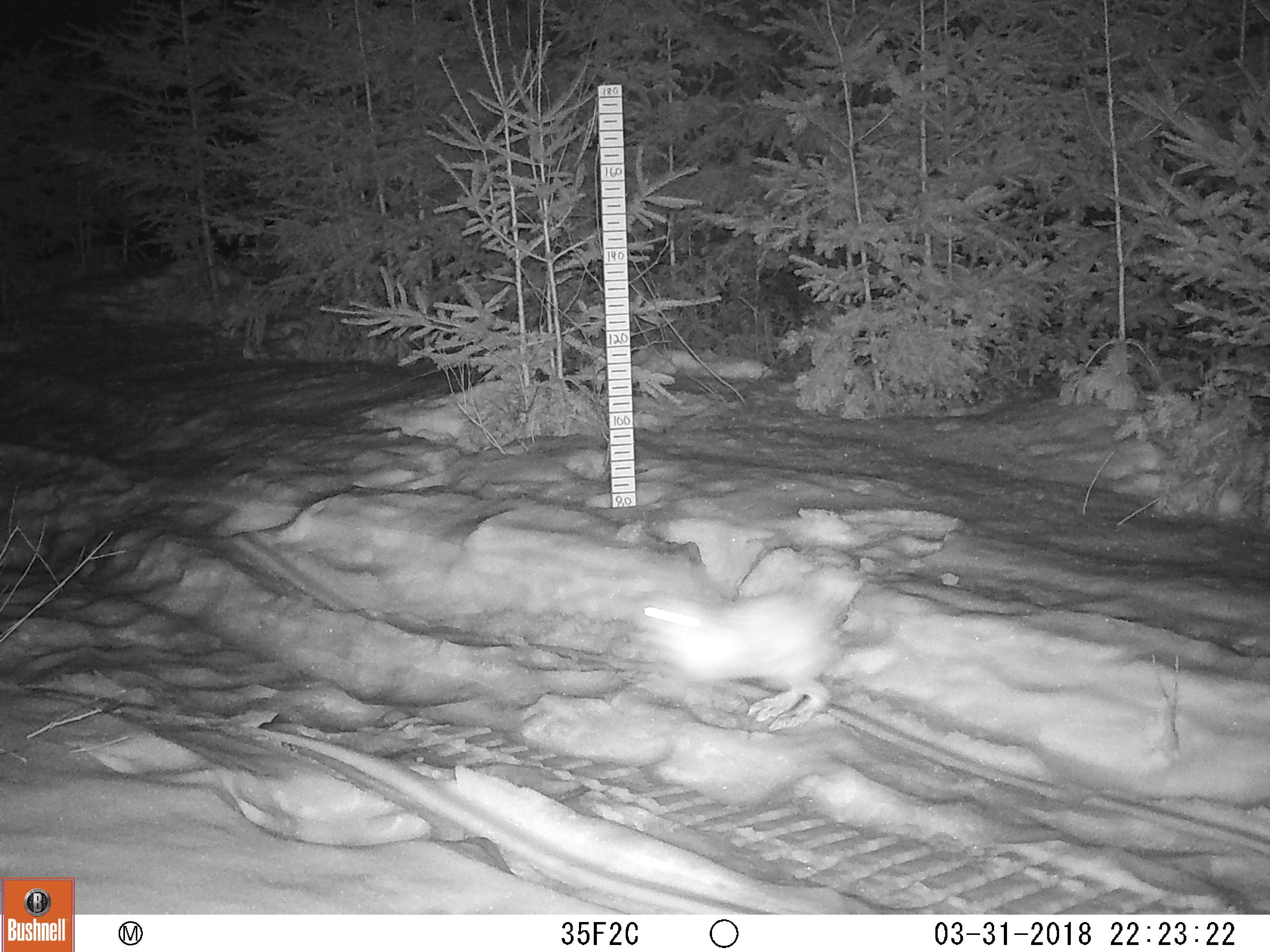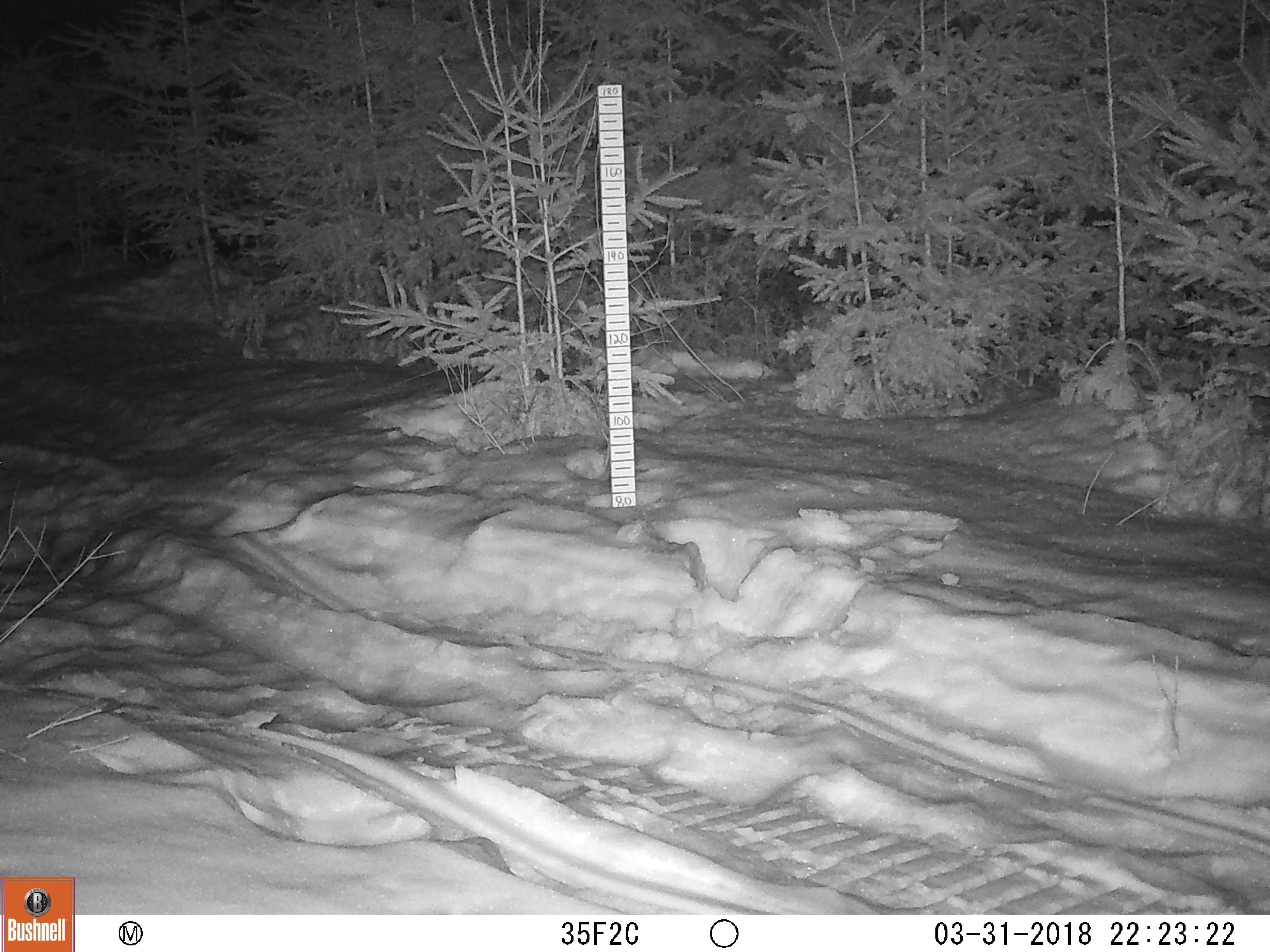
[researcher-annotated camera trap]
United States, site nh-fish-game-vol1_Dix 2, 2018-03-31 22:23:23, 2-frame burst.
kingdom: Animalia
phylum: Chordata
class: Mammalia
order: Lagomorpha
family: Leporidae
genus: Lepus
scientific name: Lepus americanus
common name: snowshoe hare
Snowshoe hare (Lepus americanus).